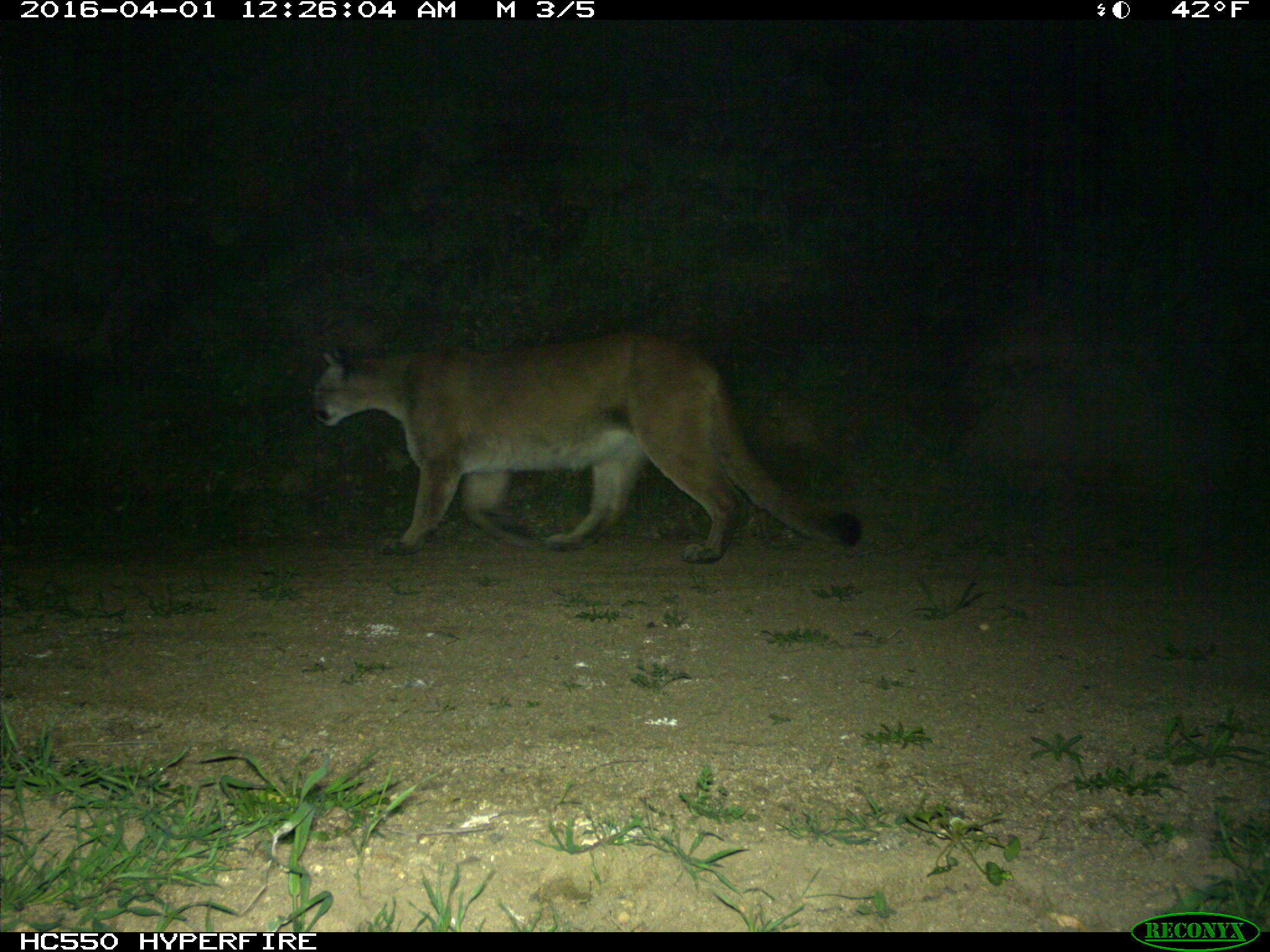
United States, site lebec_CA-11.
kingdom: Animalia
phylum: Chordata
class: Mammalia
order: Carnivora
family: Felidae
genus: Puma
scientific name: Puma concolor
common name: mountain lion